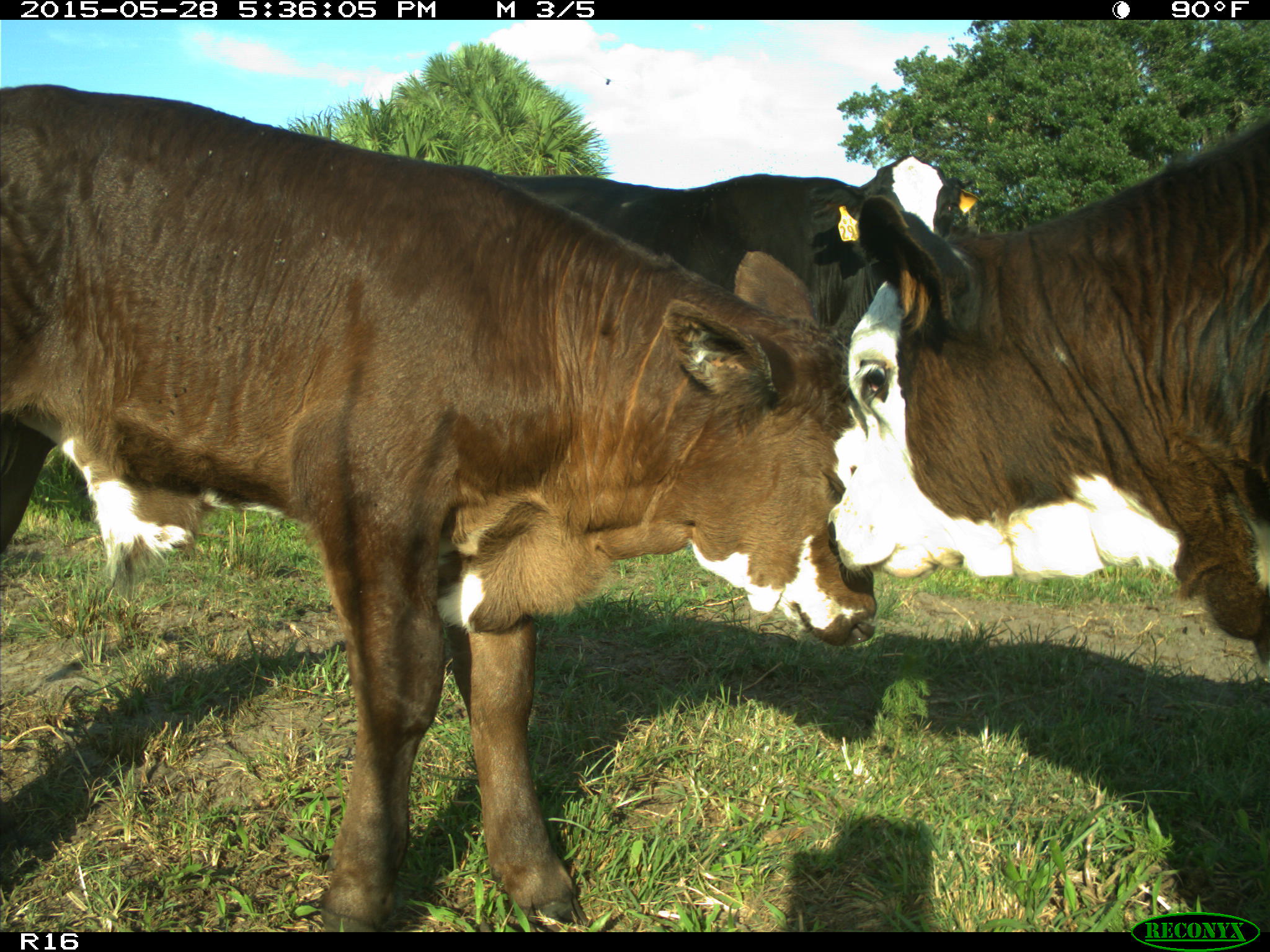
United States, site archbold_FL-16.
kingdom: Animalia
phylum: Chordata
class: Mammalia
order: Artiodactyla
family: Bovidae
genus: Bos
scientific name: Bos taurus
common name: domestic cow